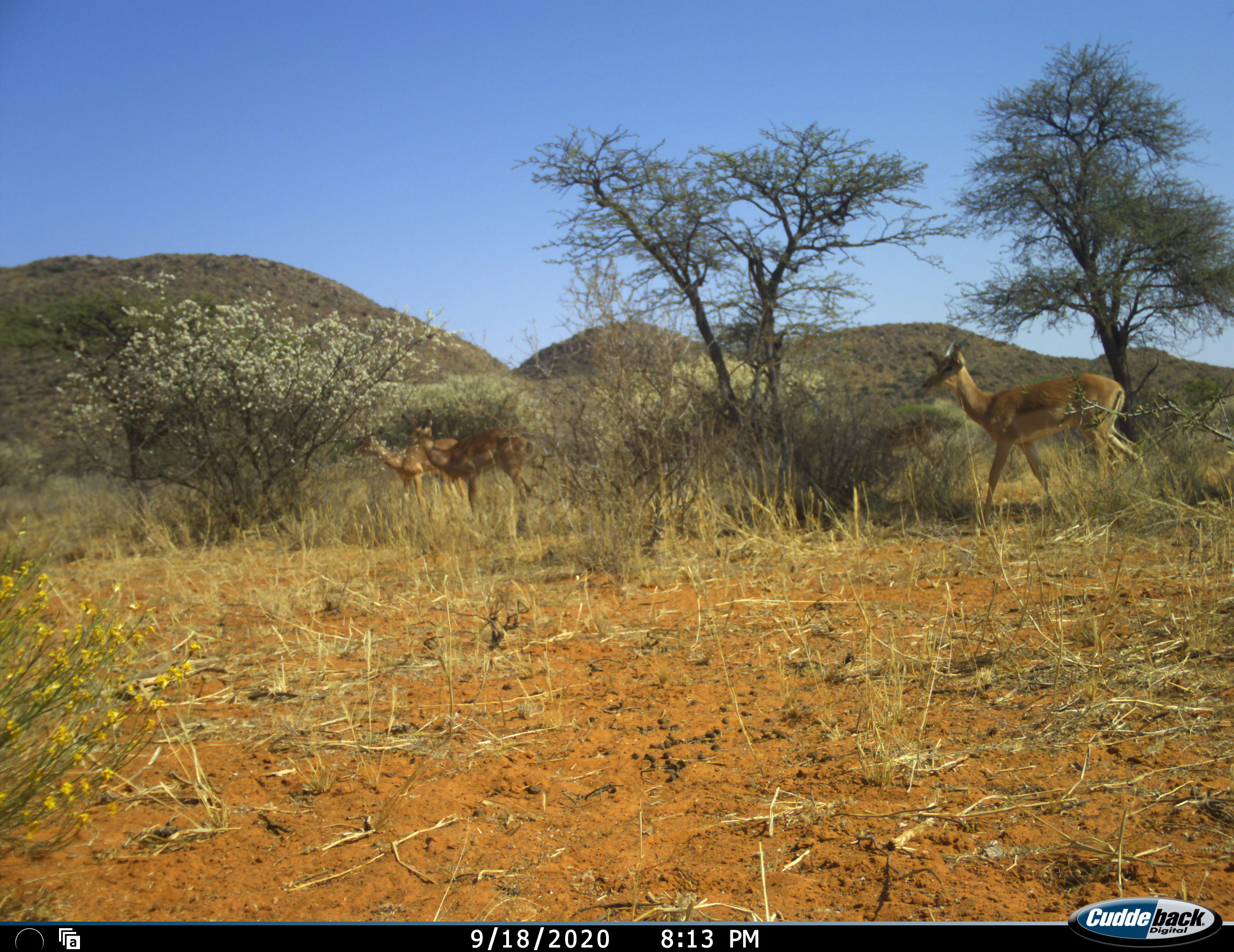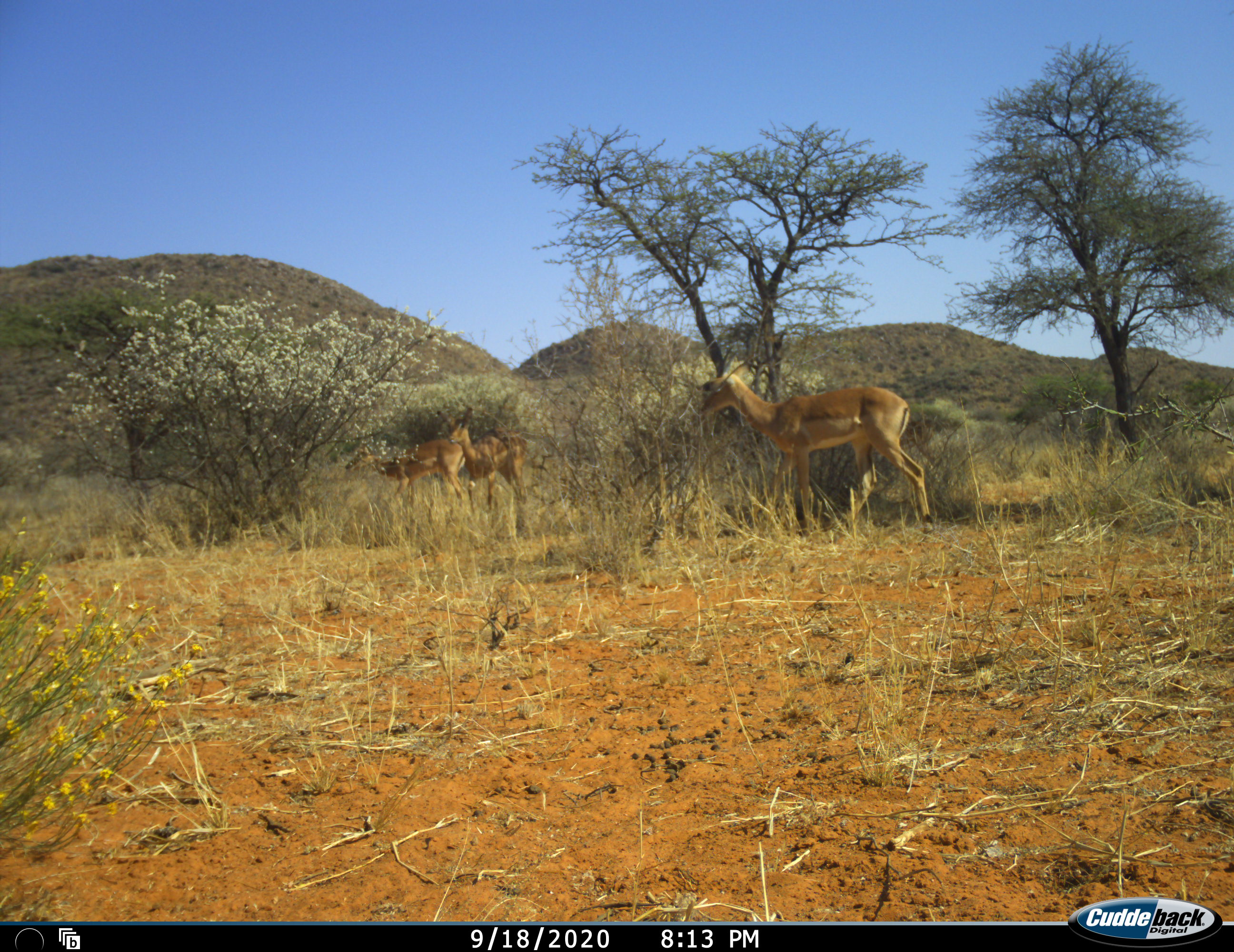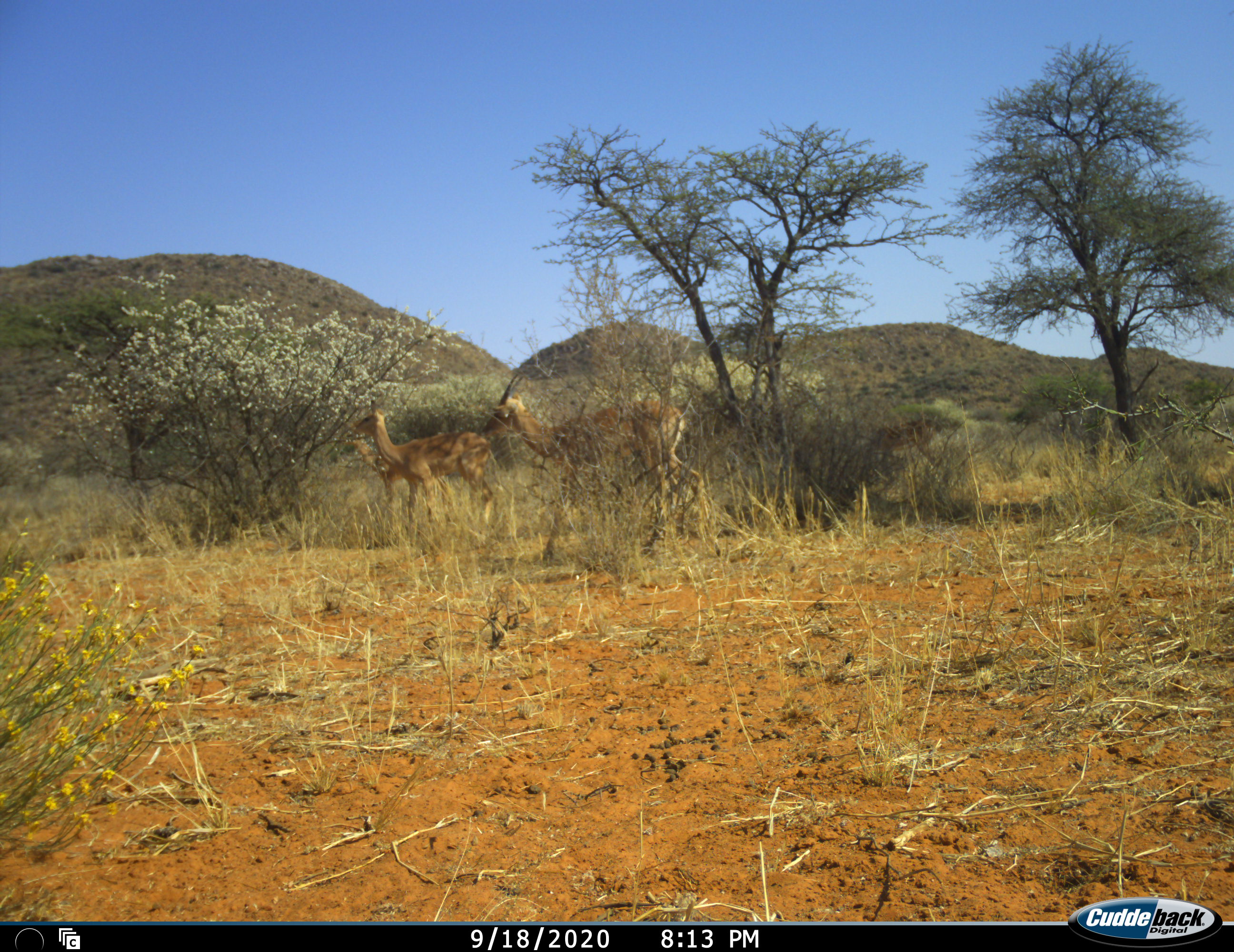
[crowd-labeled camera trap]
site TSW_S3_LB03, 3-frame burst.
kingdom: Animalia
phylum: Chordata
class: Mammalia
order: Artiodactyla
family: Bovidae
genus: Aepyceros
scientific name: Aepyceros melampus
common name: impala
Impala (Aepyceros melampus), count 3. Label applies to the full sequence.